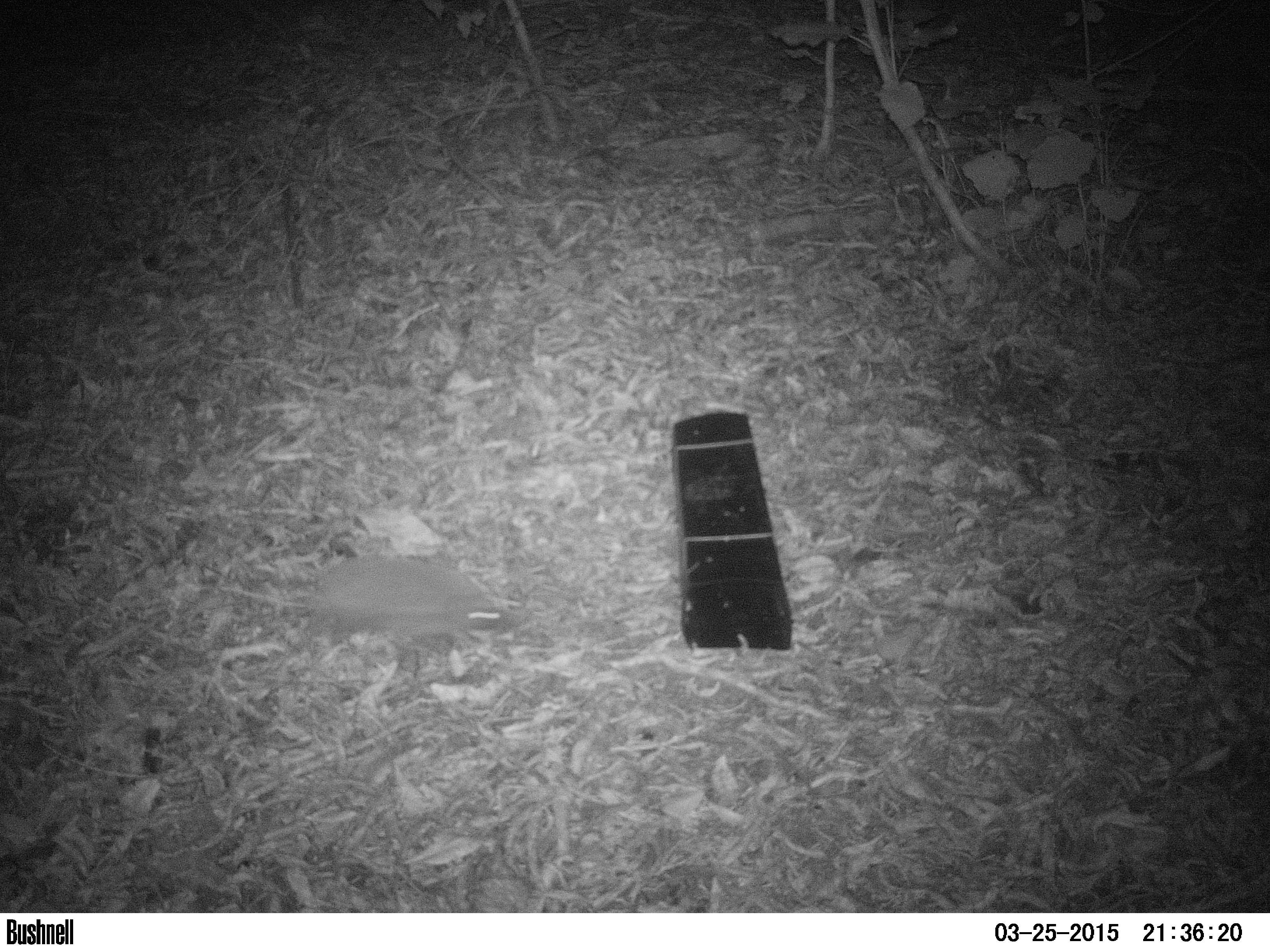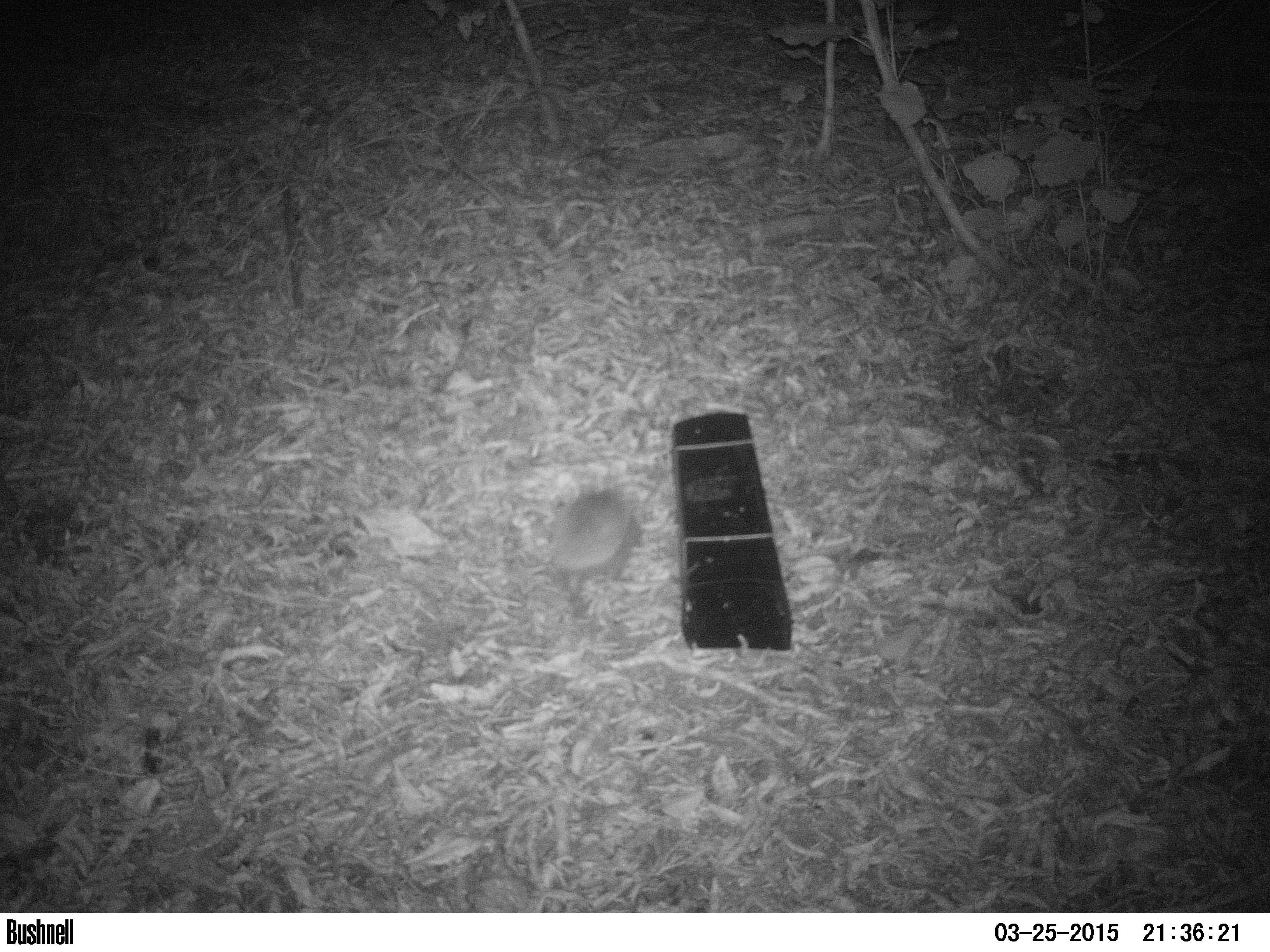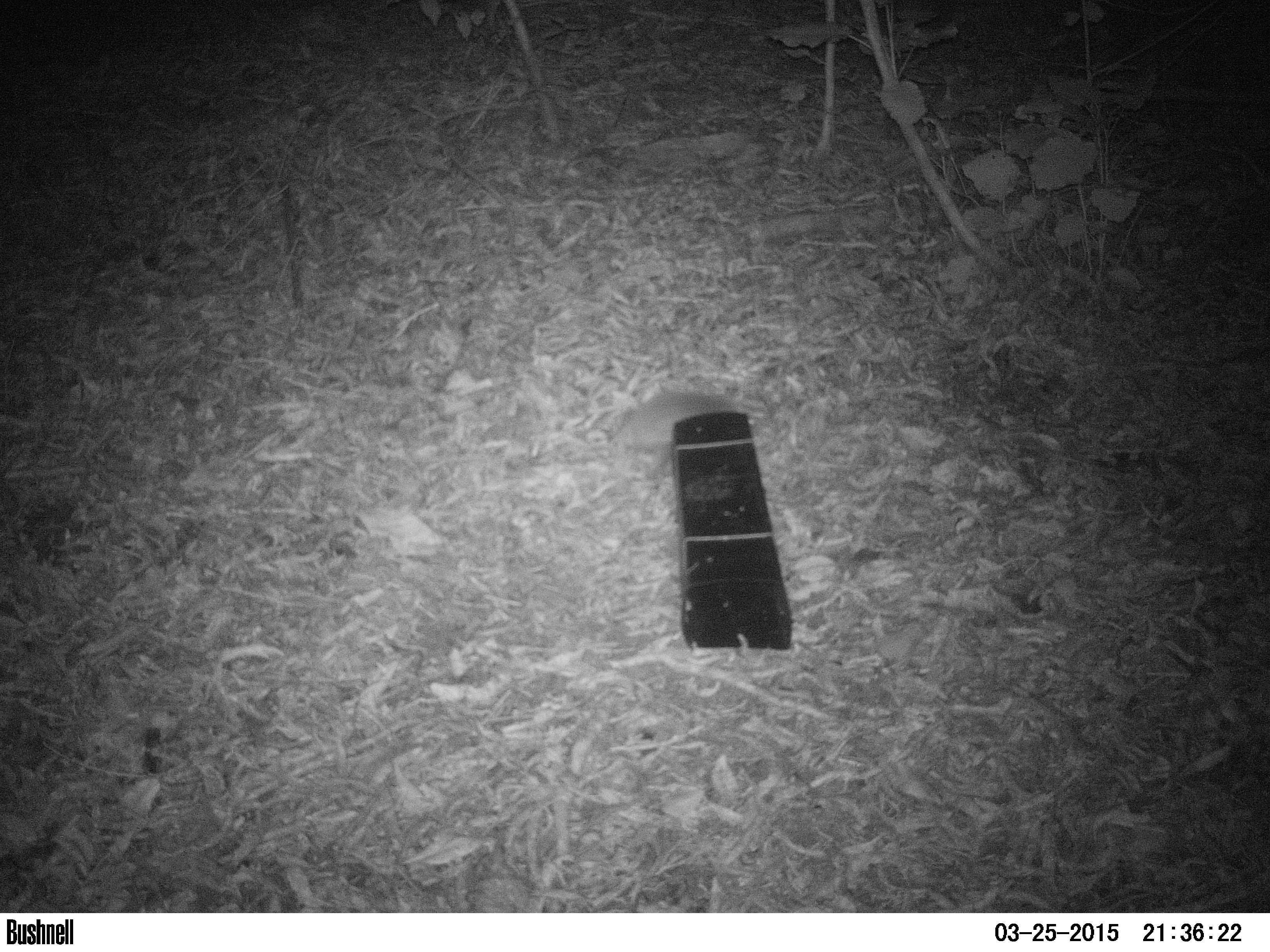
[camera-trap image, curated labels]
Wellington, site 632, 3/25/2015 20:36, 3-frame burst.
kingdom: Animalia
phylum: Chordata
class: Mammalia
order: Eulipotyphla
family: Erinaceidae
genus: Erinaceus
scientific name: Erinaceus europaeus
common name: hedgehog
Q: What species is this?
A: Hedgehog (Erinaceus europaeus).